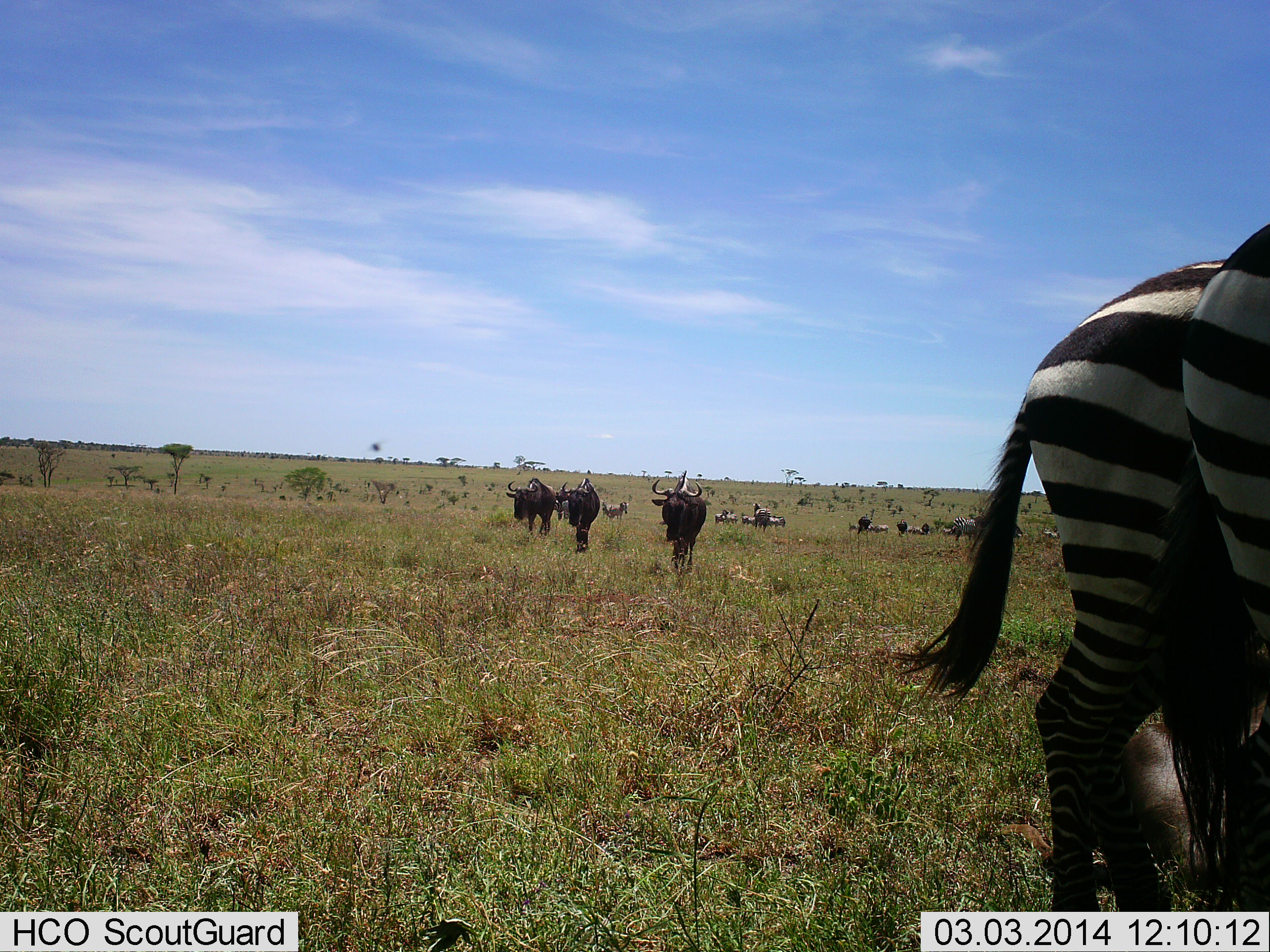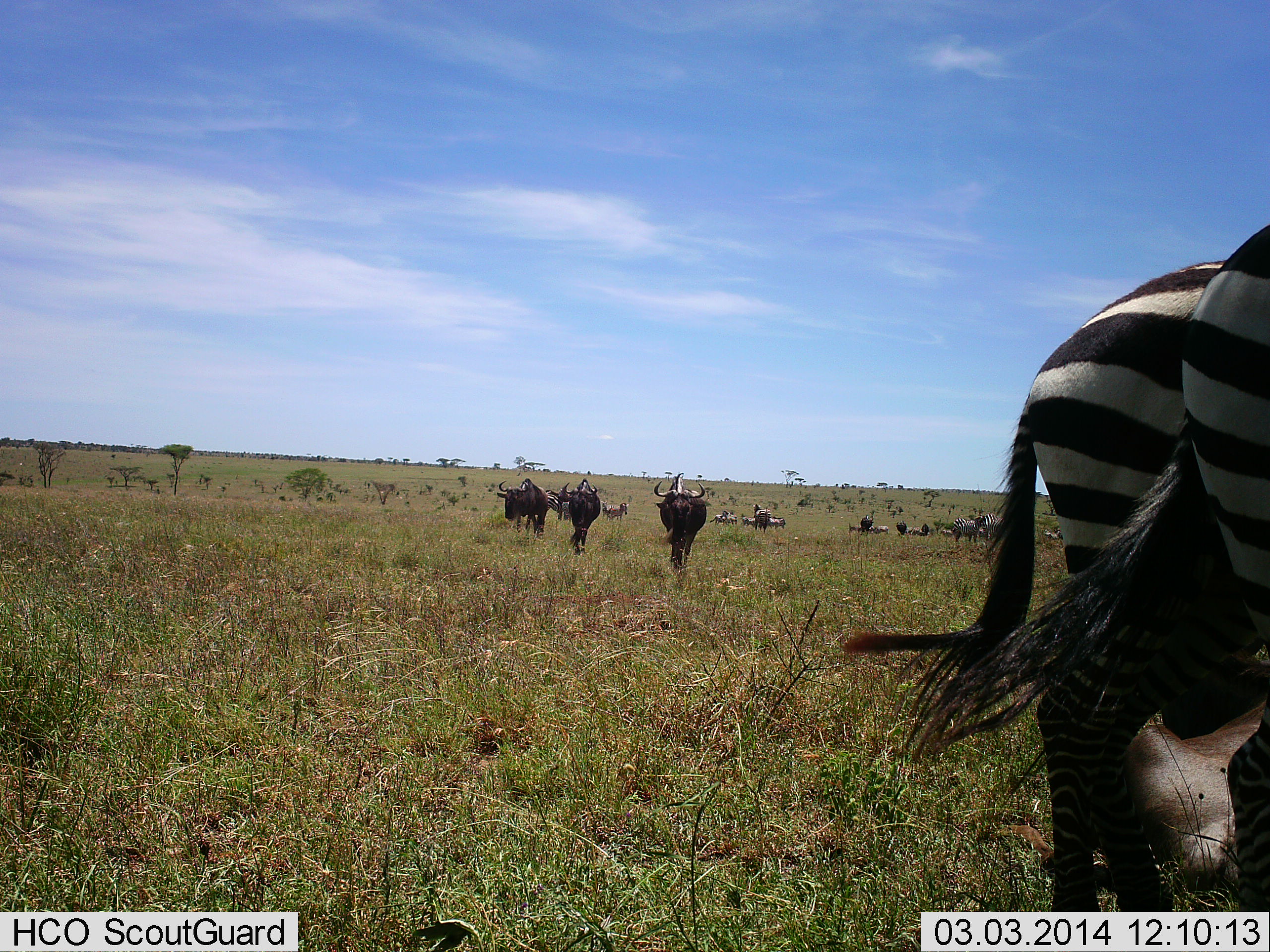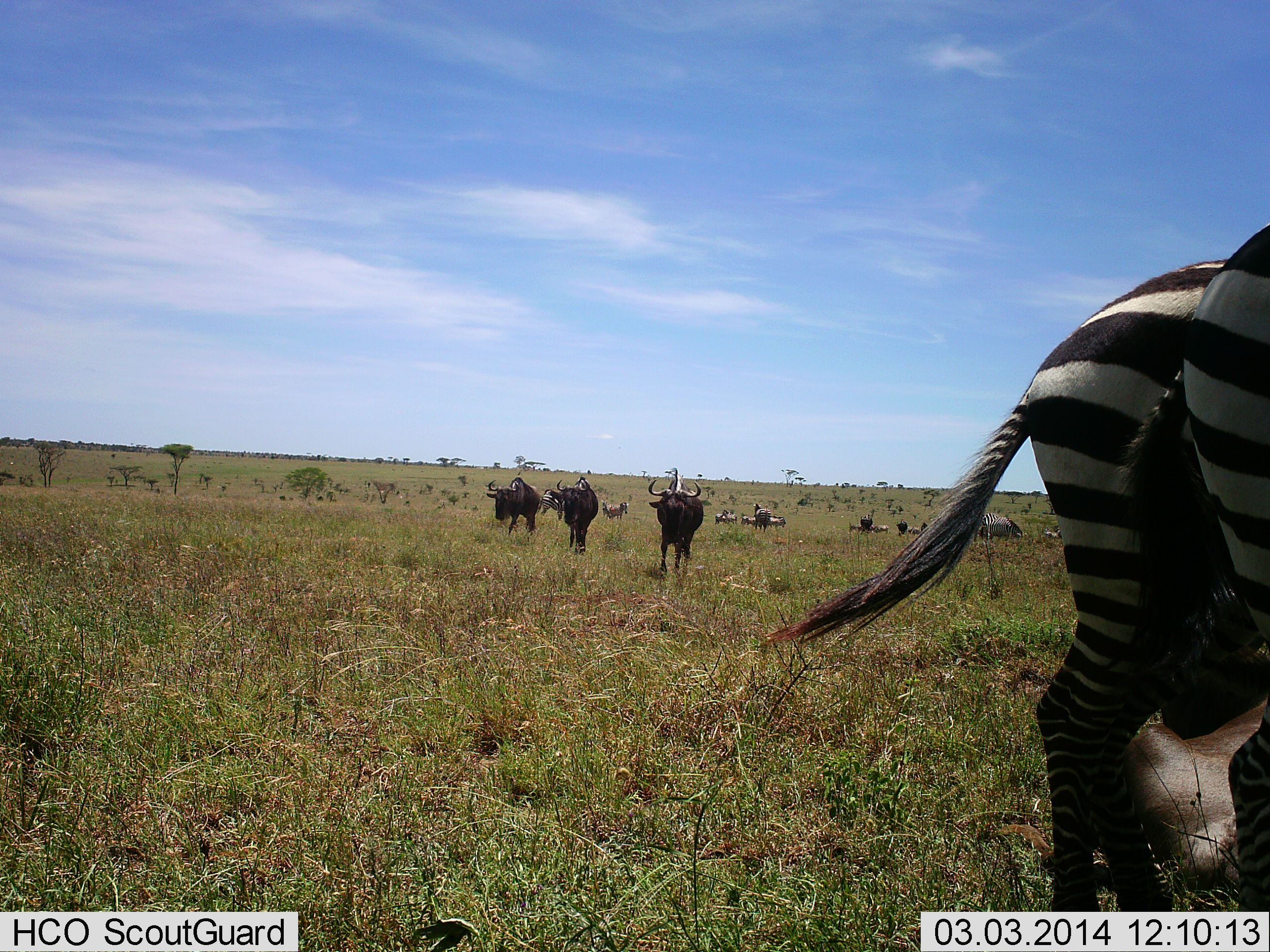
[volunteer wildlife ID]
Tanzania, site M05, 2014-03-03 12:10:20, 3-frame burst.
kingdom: Animalia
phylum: Chordata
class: Mammalia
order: Artiodactyla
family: Bovidae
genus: Connochaetes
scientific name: Connochaetes taurinus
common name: blue wildebeest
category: wildebeest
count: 11-50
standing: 58%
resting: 33%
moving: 67%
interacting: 0%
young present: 0%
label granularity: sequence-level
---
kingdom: Animalia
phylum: Chordata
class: Mammalia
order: Perissodactyla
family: Equidae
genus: Equus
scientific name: Equus quagga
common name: plains zebra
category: zebra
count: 2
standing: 93%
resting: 7%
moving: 7%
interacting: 0%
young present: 0%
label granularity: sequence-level